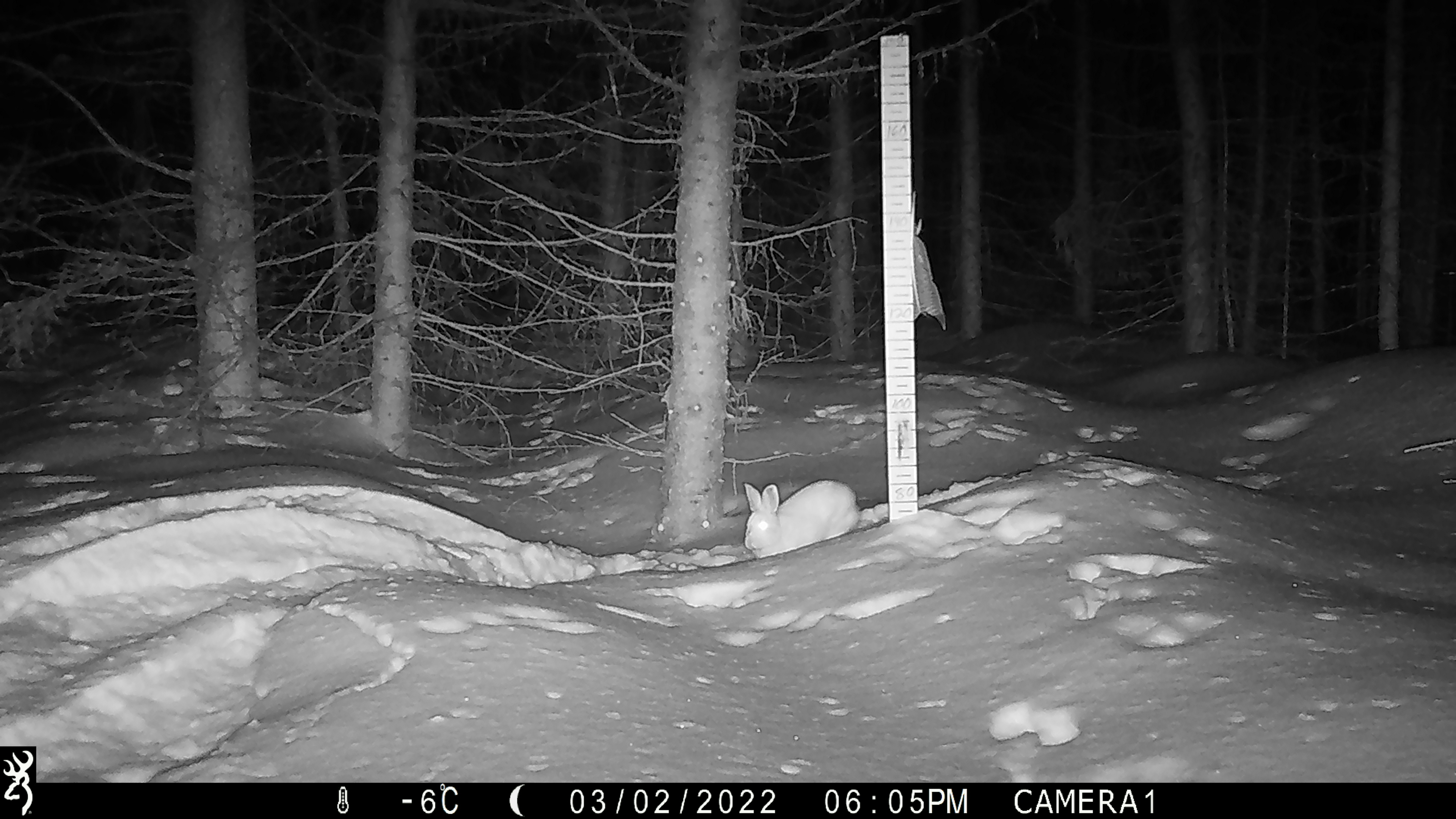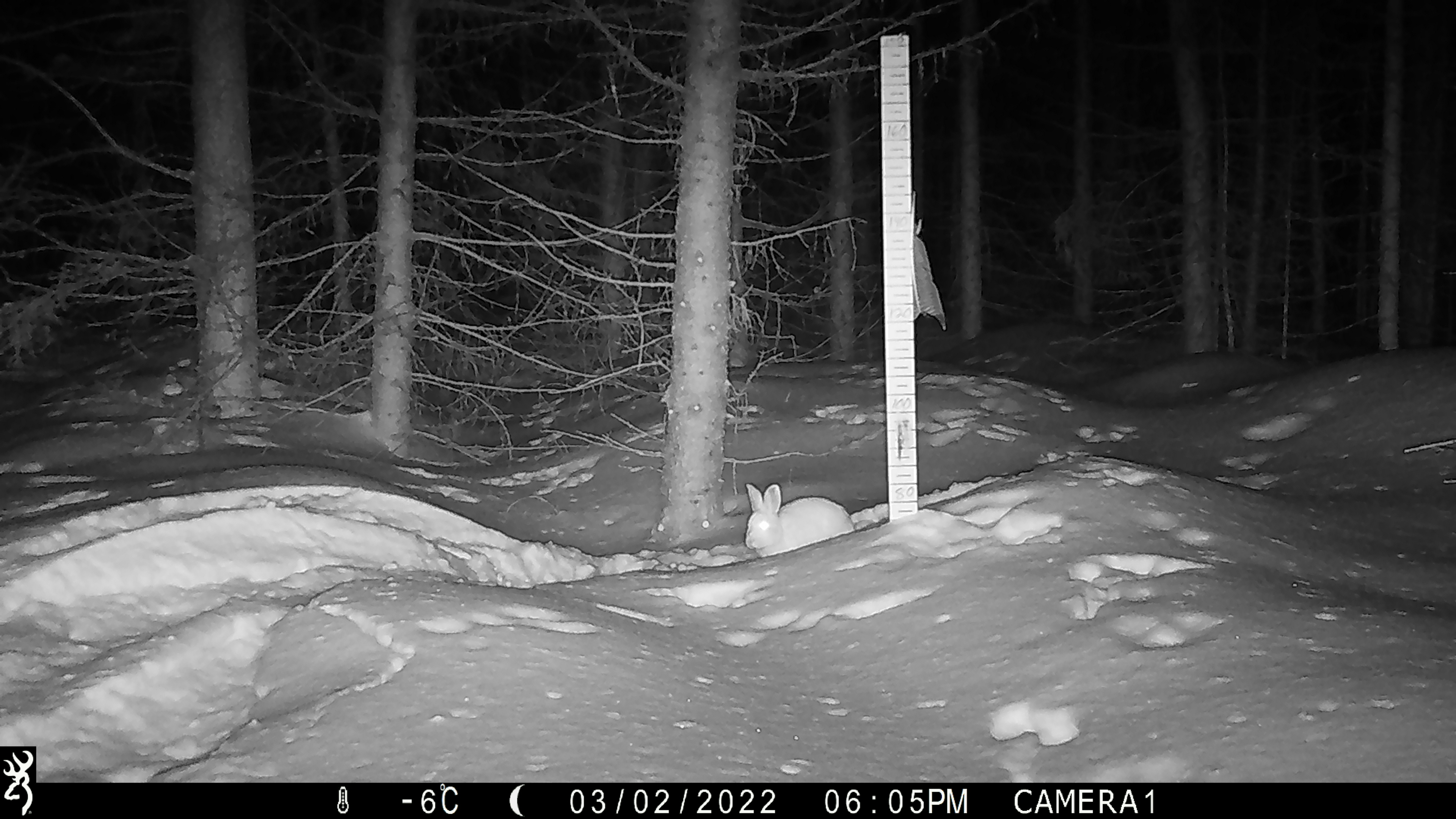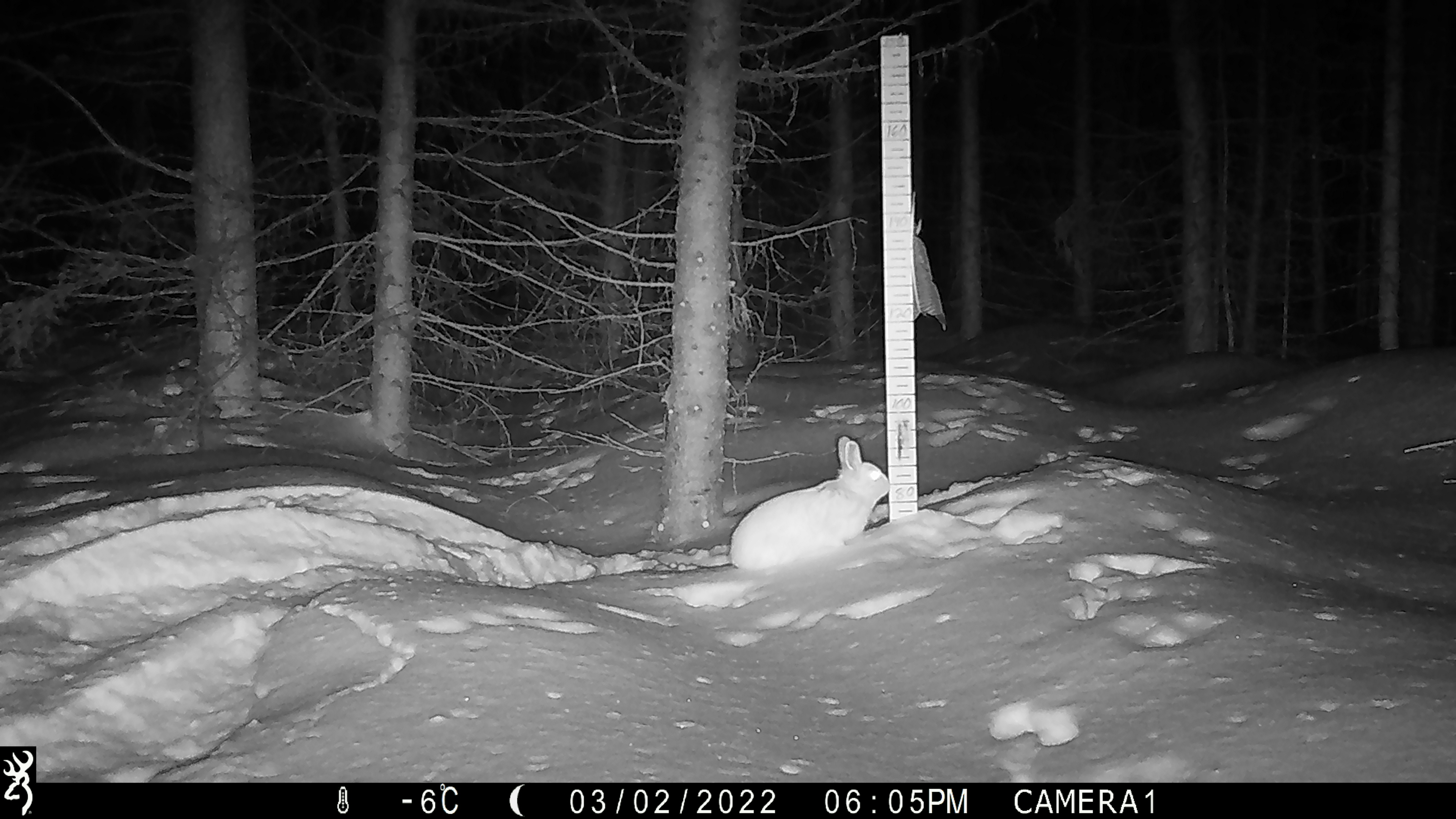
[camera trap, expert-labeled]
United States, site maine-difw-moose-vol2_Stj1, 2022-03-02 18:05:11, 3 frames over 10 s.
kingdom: Animalia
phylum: Chordata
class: Mammalia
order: Lagomorpha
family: Leporidae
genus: Lepus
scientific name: Lepus americanus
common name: snowshoe hare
Snowshoe hare (Lepus americanus).